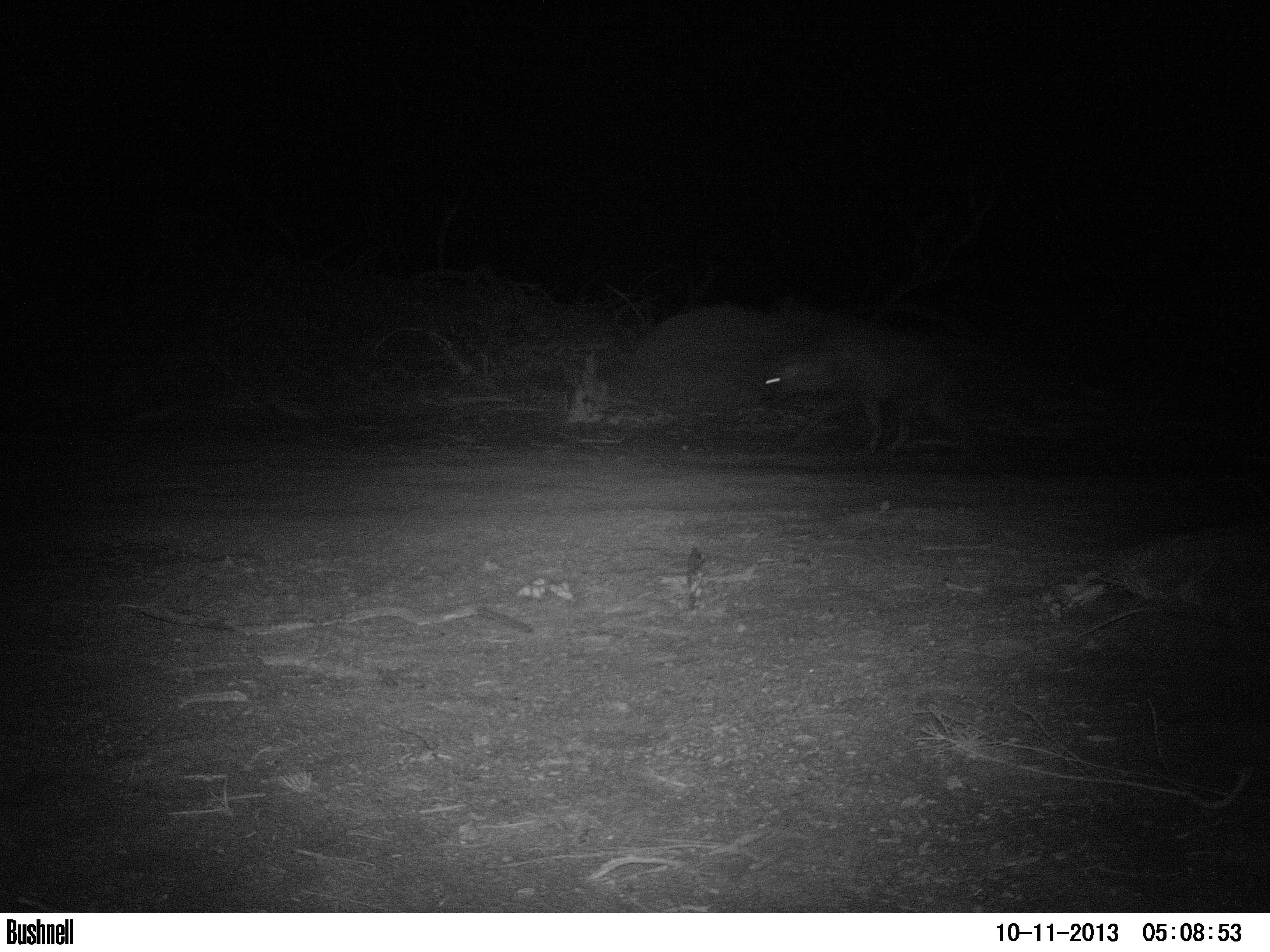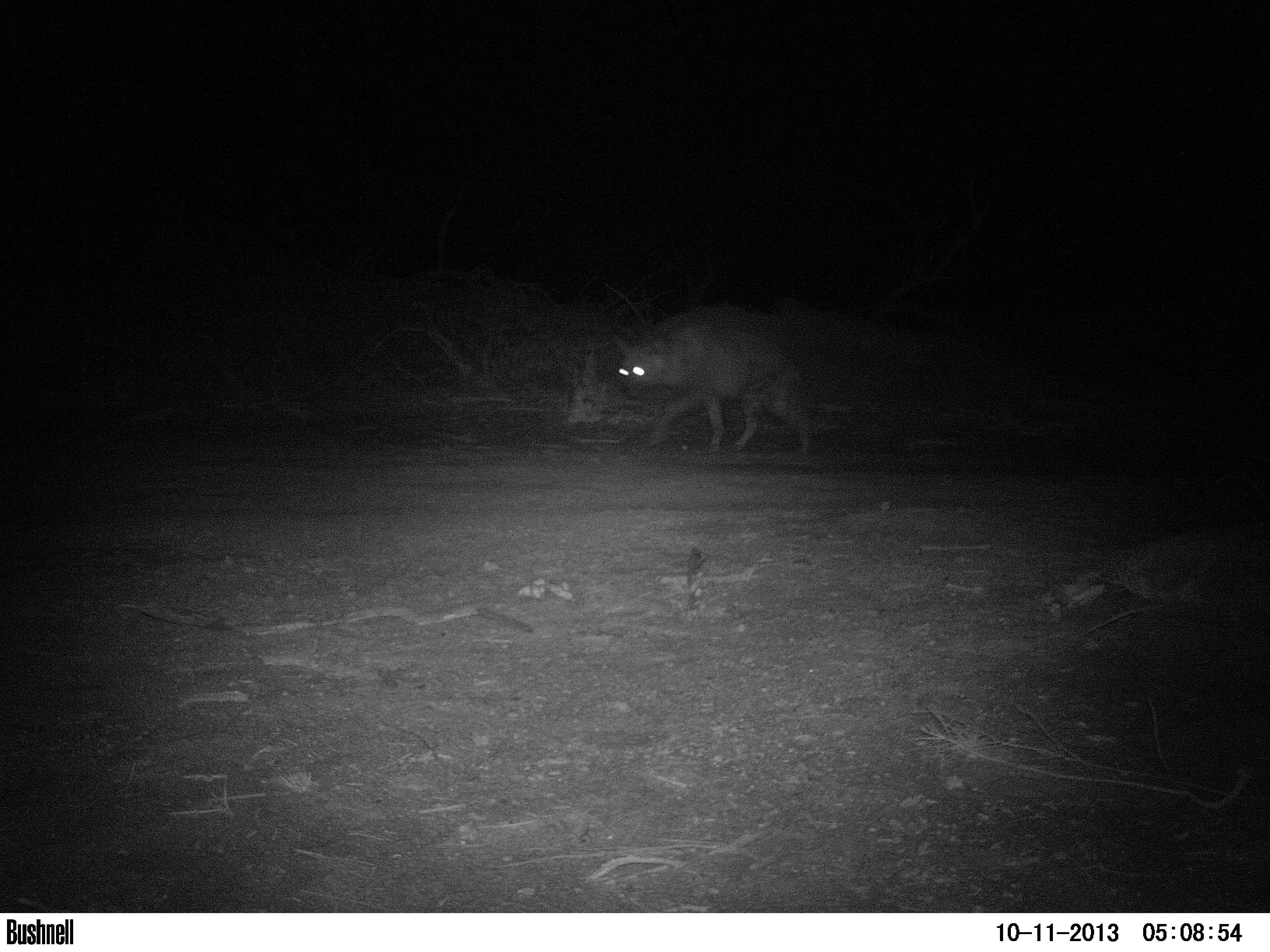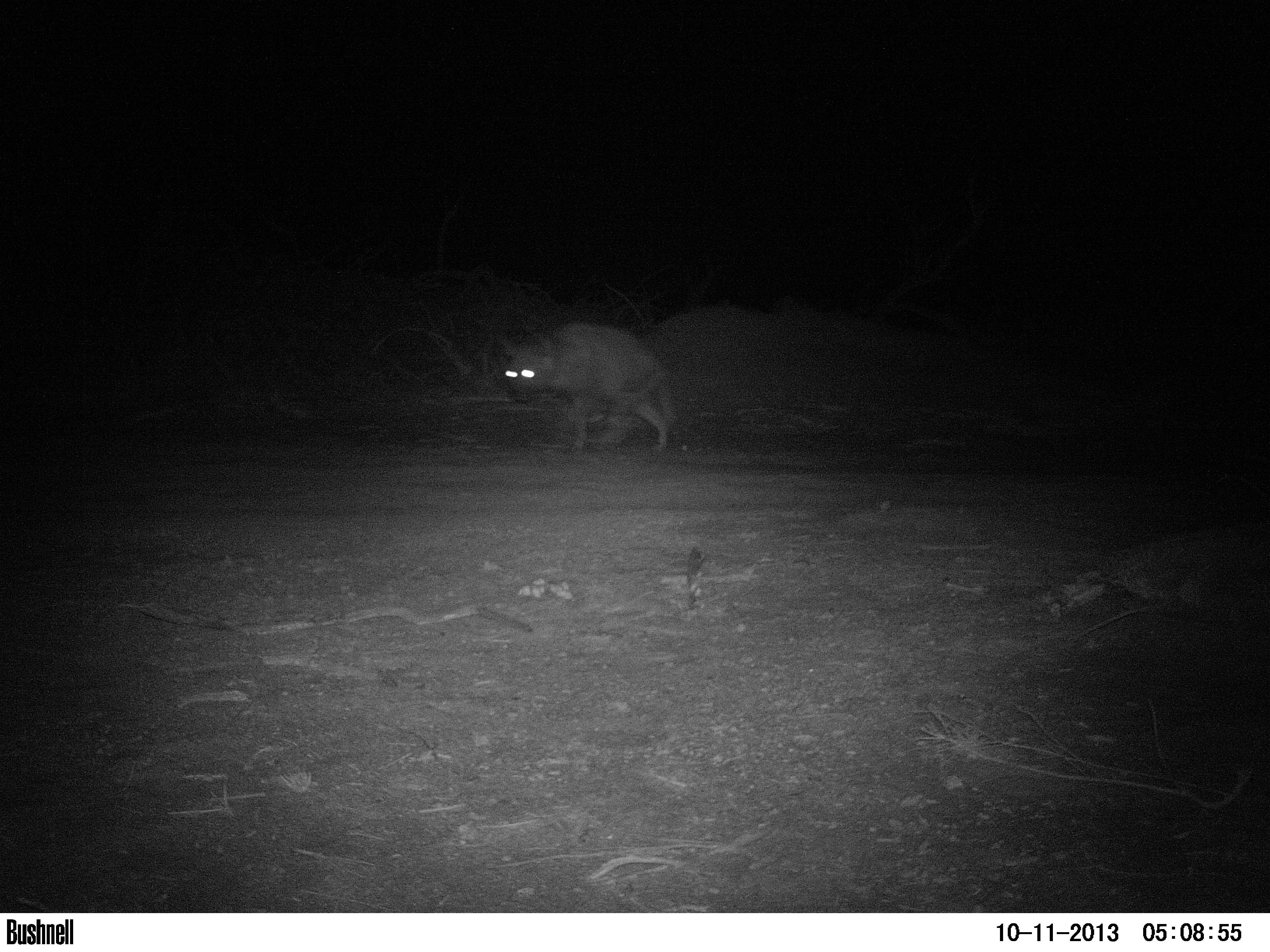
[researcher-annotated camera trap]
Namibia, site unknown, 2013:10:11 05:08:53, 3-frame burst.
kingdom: Animalia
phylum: Chordata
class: Mammalia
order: Carnivora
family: Hyaenidae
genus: Parahyaena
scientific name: Parahyaena brunnea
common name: brown hyena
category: hyaena brunnea